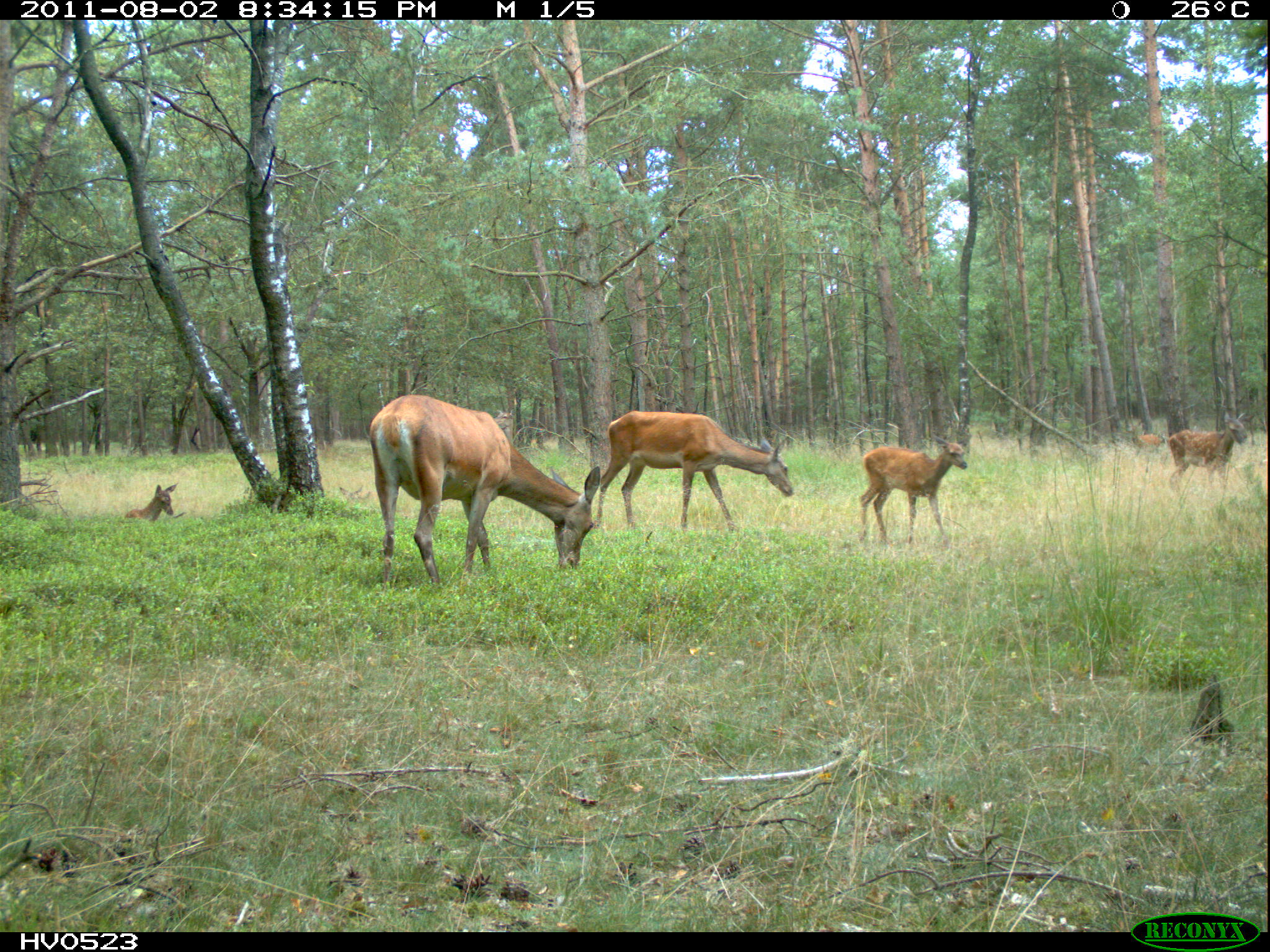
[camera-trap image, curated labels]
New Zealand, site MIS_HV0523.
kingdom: Animalia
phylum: Chordata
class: Mammalia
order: Artiodactyla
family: Cervidae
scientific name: Cervidae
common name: deer